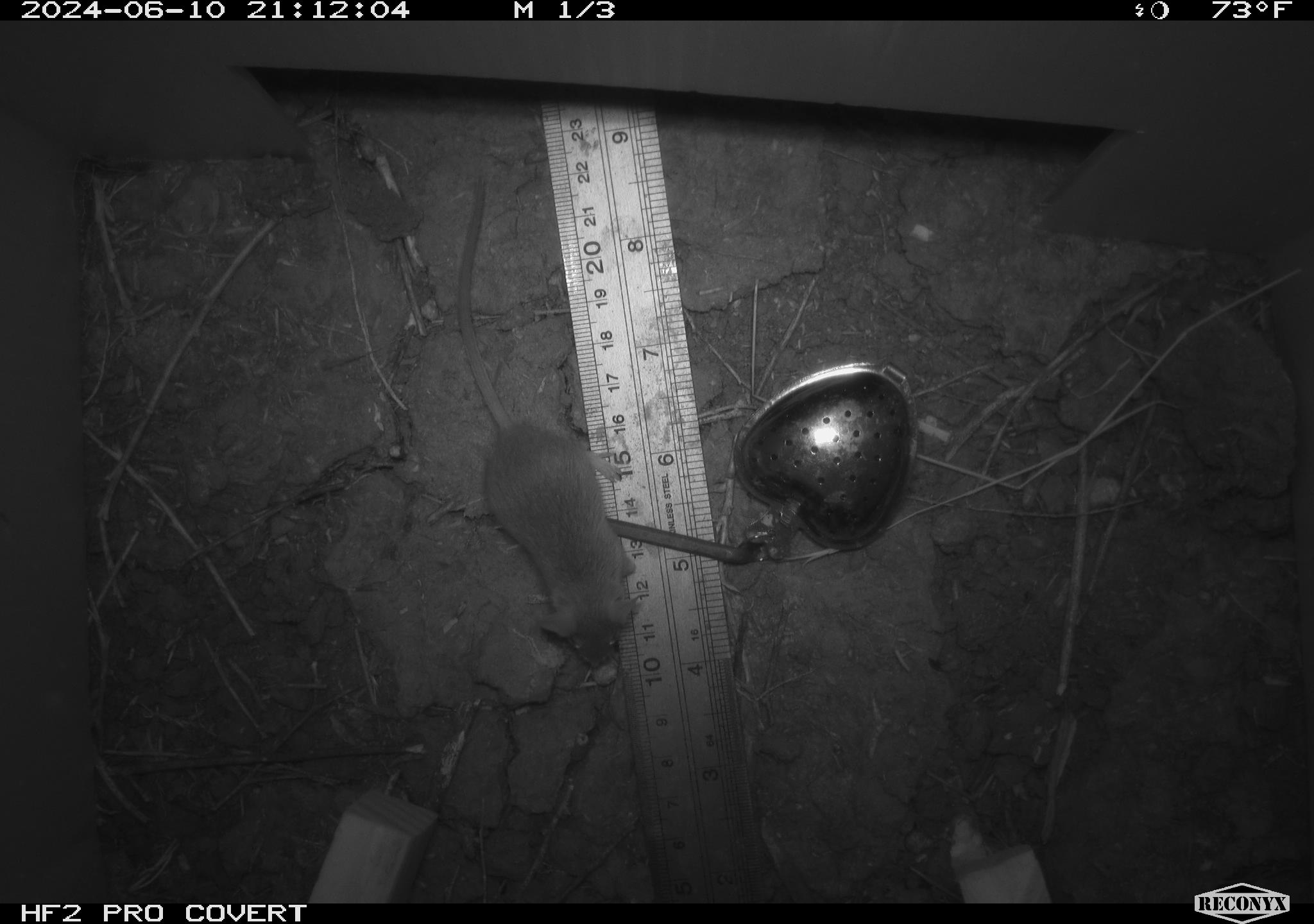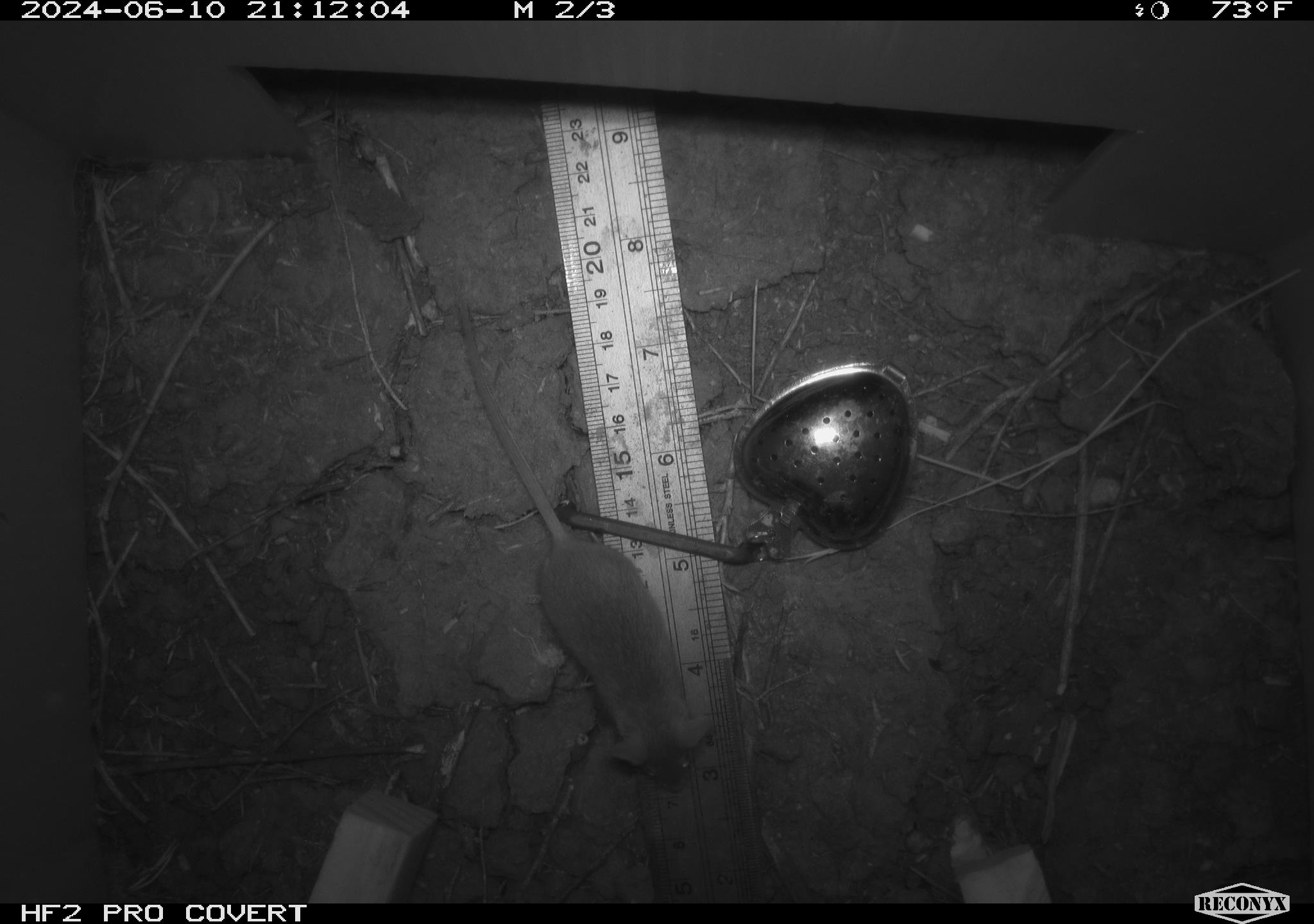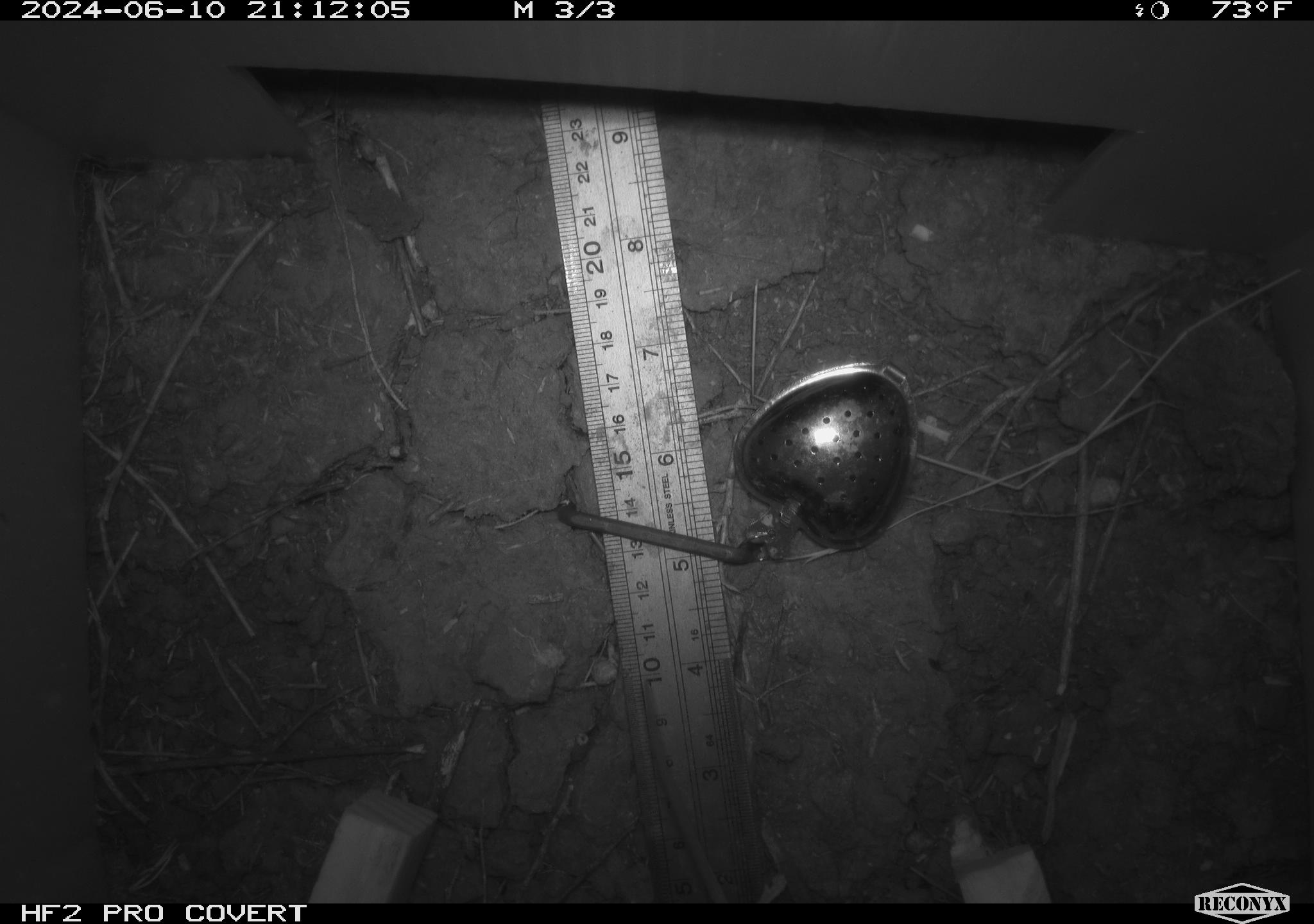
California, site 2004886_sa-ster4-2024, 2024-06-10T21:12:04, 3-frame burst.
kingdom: Animalia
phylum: Chordata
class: Mammalia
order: Rodentia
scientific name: Rodentia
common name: mouse species